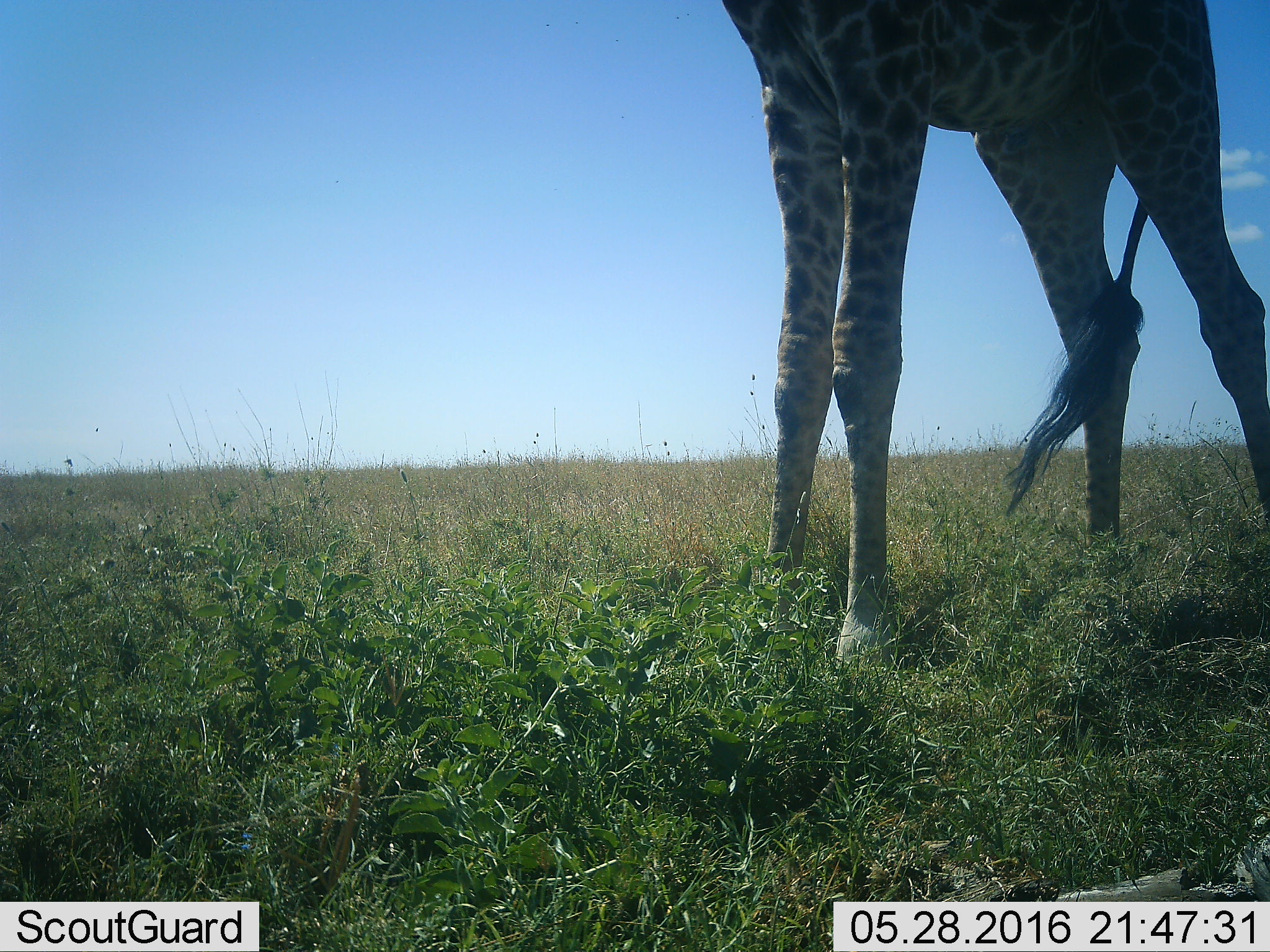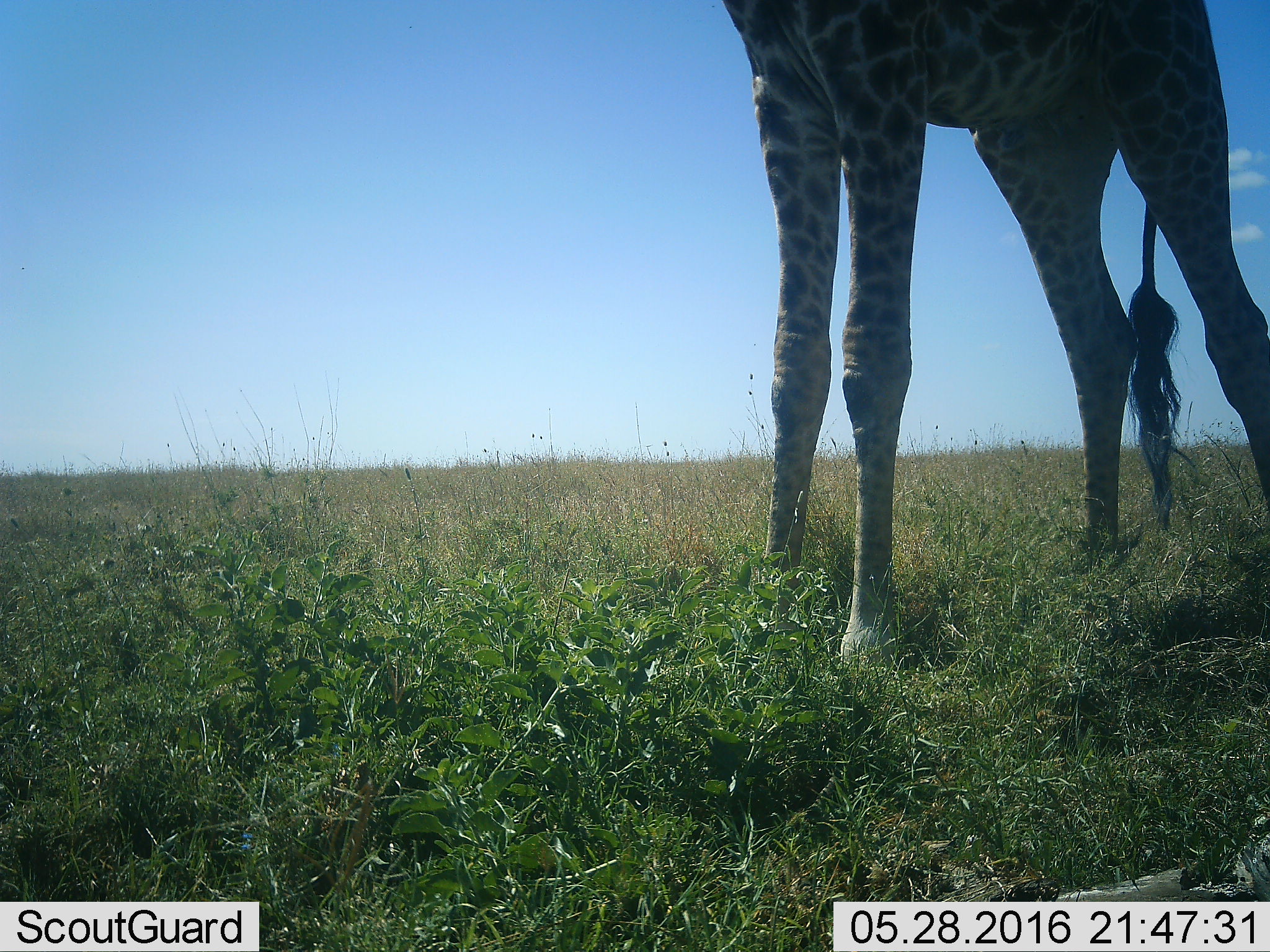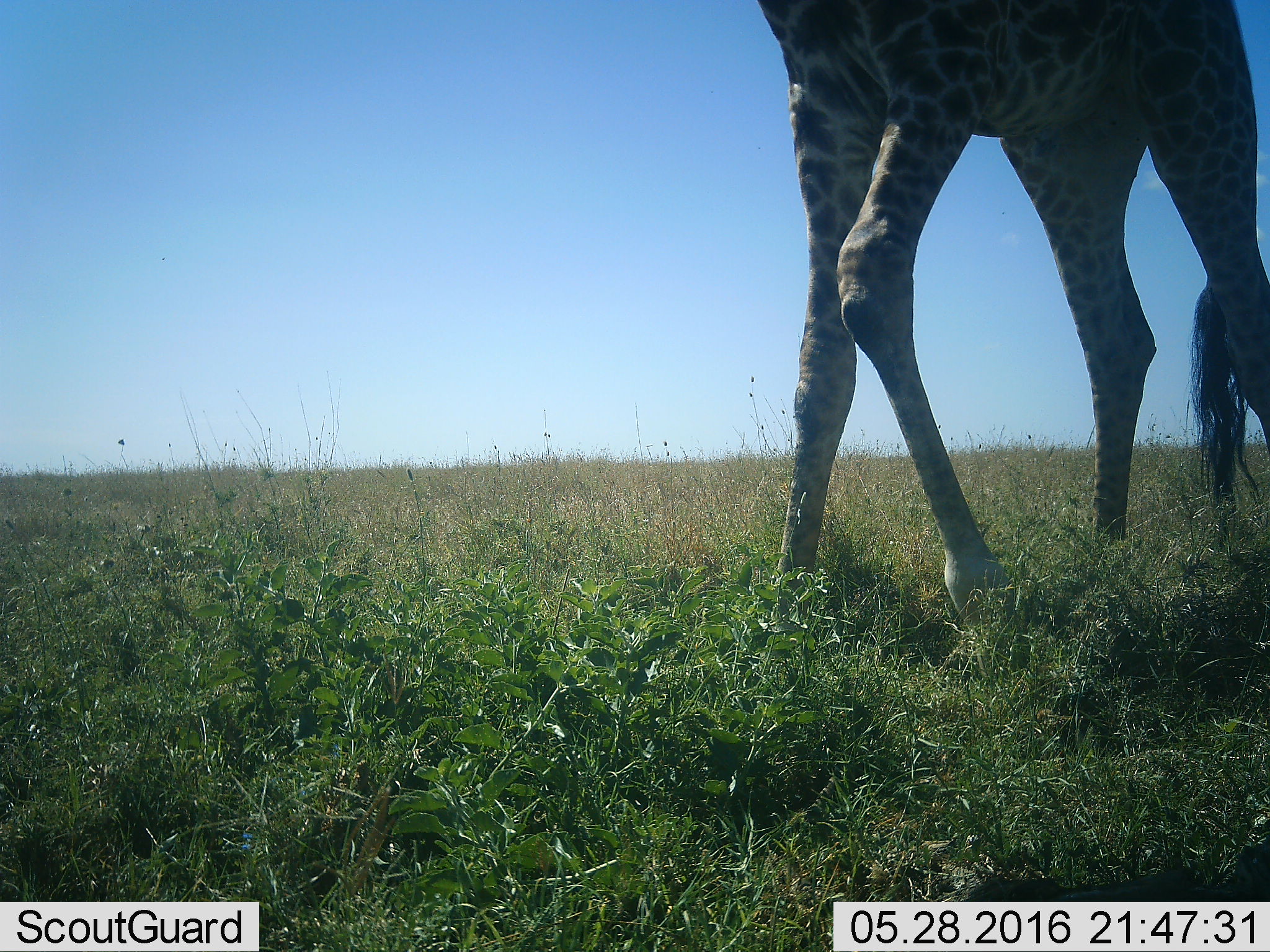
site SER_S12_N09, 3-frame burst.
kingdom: Animalia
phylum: Chordata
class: Mammalia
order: Artiodactyla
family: Giraffidae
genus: Giraffa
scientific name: Giraffa camelopardalis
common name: giraffe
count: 1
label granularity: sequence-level